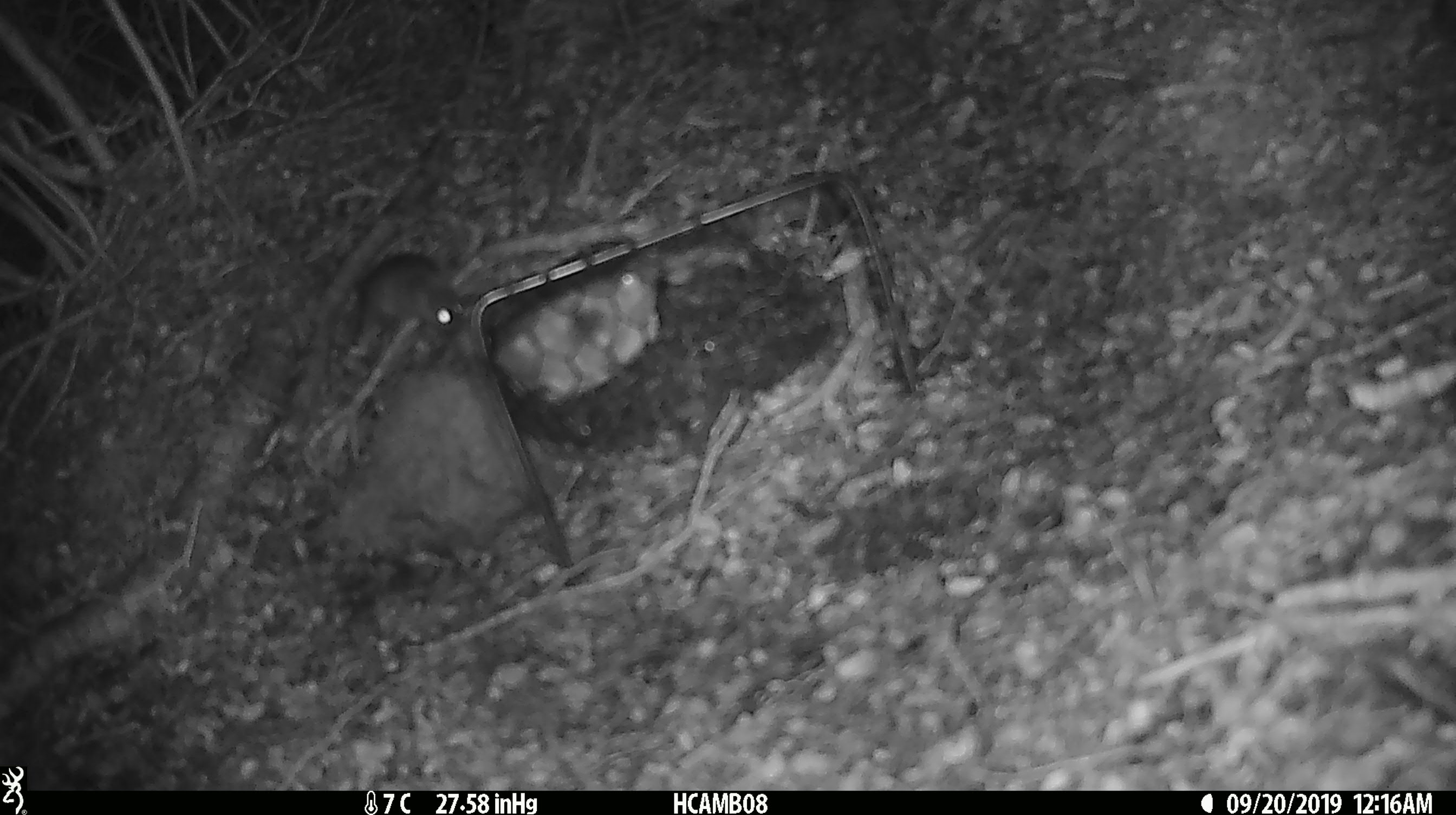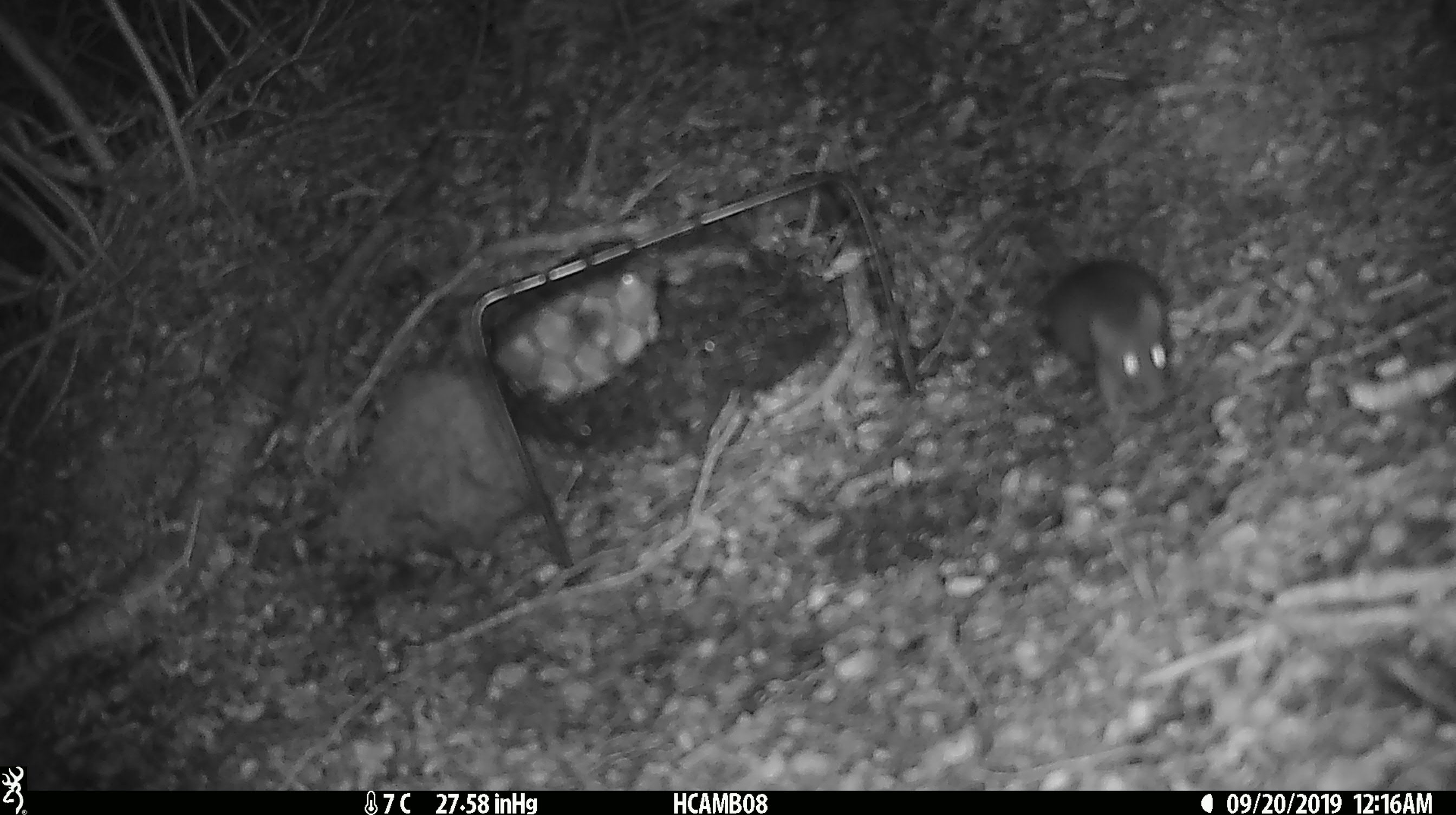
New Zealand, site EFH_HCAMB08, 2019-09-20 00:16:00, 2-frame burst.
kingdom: Animalia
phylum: Chordata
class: Mammalia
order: Rodentia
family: Muridae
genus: Mus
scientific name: Mus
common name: mouse